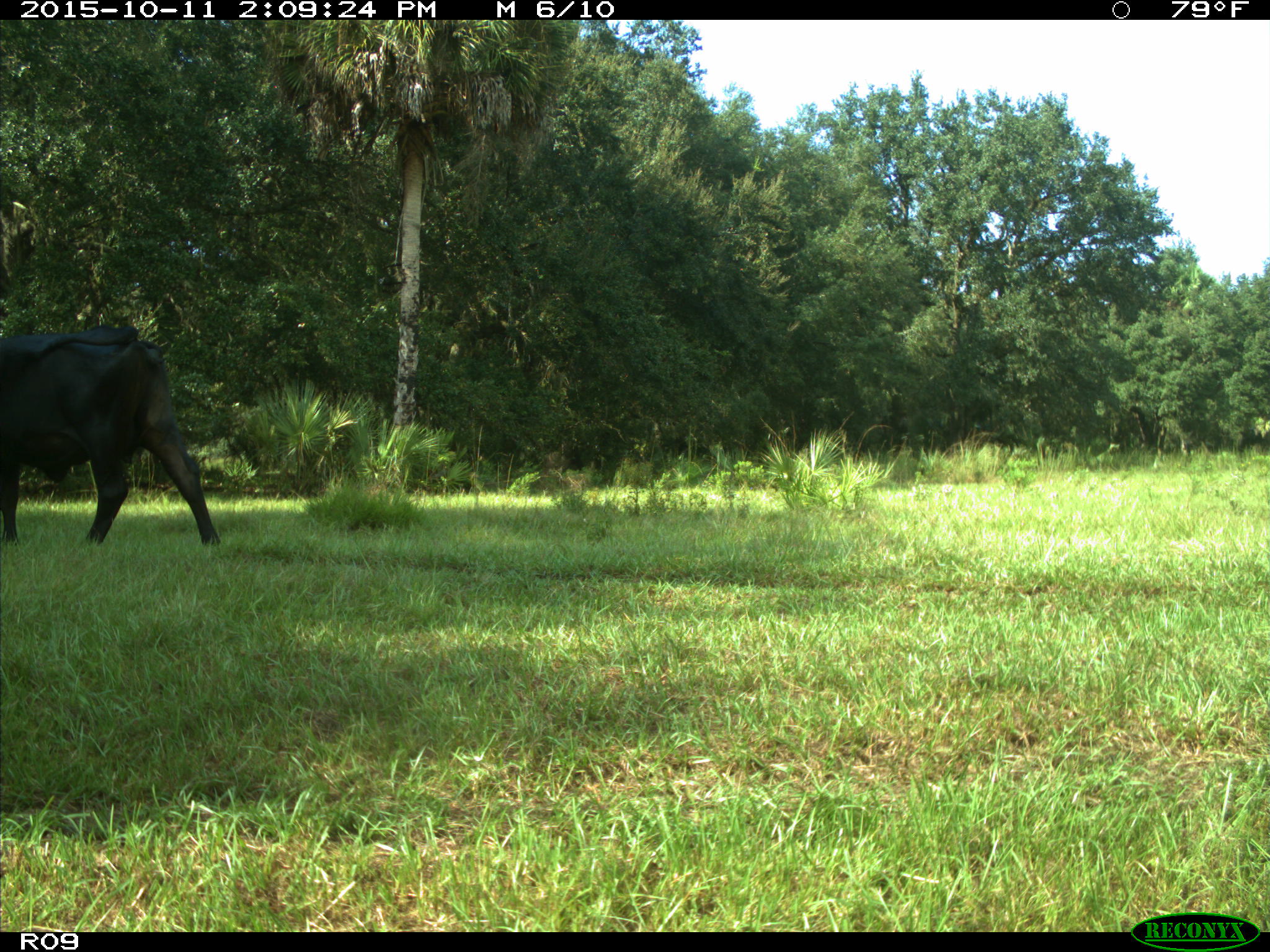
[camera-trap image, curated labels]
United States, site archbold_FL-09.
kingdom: Animalia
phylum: Chordata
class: Mammalia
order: Artiodactyla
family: Bovidae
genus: Bos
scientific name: Bos taurus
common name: domestic cow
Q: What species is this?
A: Bos taurus (domestic cow).